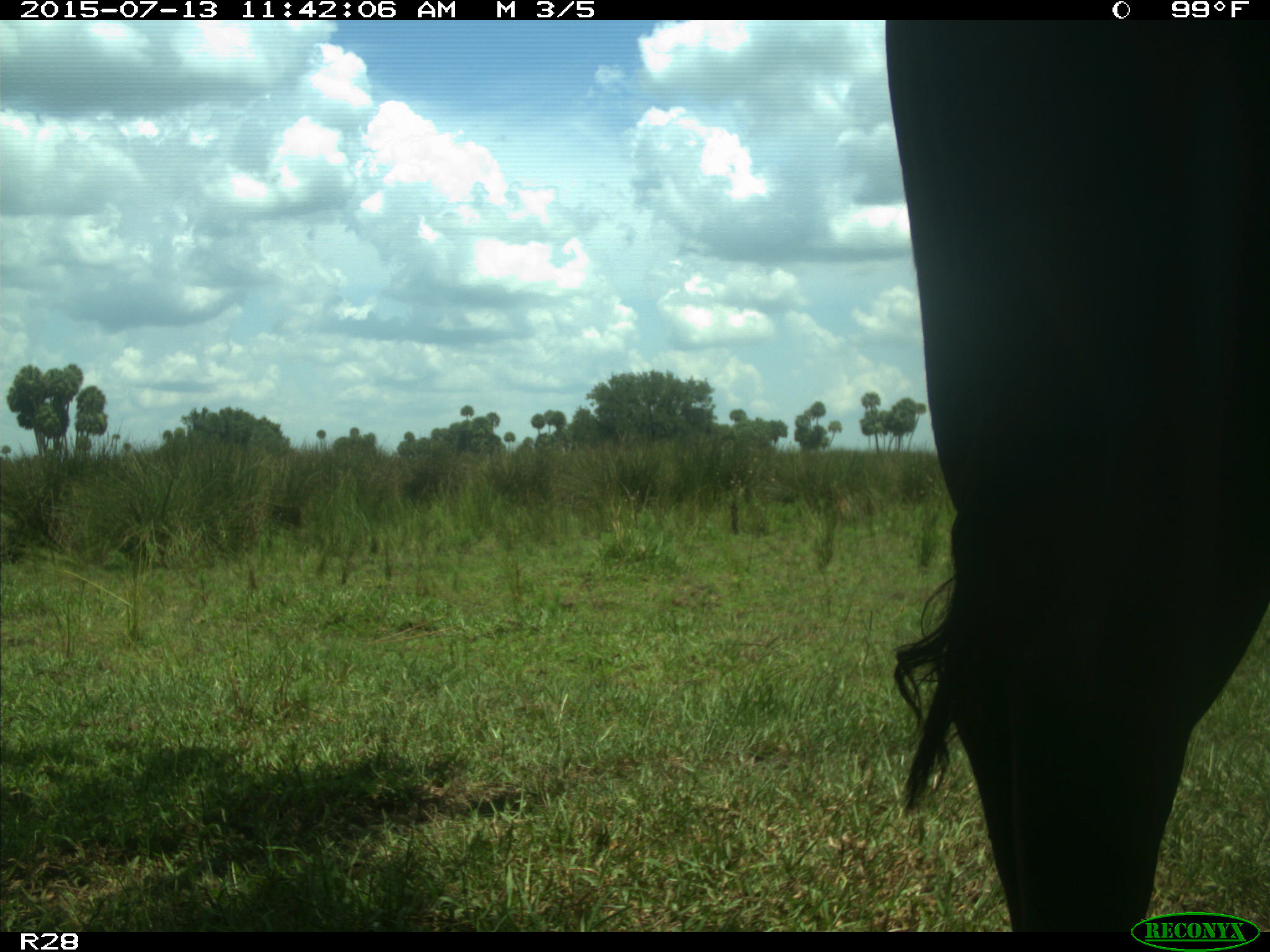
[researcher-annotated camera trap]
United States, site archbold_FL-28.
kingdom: Animalia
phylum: Chordata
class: Mammalia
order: Artiodactyla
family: Bovidae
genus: Bos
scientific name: Bos taurus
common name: domestic cow